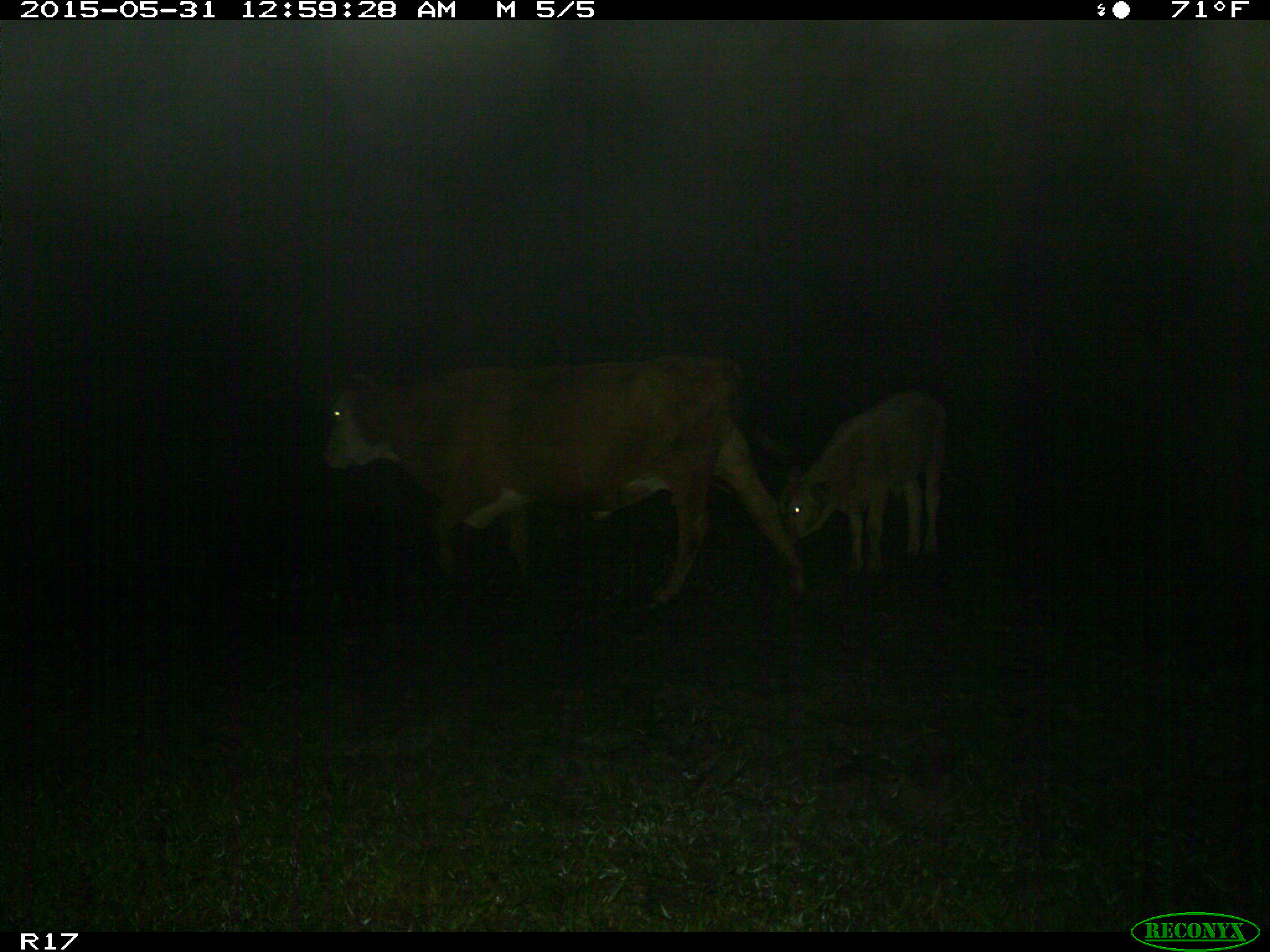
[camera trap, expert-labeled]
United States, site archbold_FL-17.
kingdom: Animalia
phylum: Chordata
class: Mammalia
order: Artiodactyla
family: Bovidae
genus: Bos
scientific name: Bos taurus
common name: domestic cow